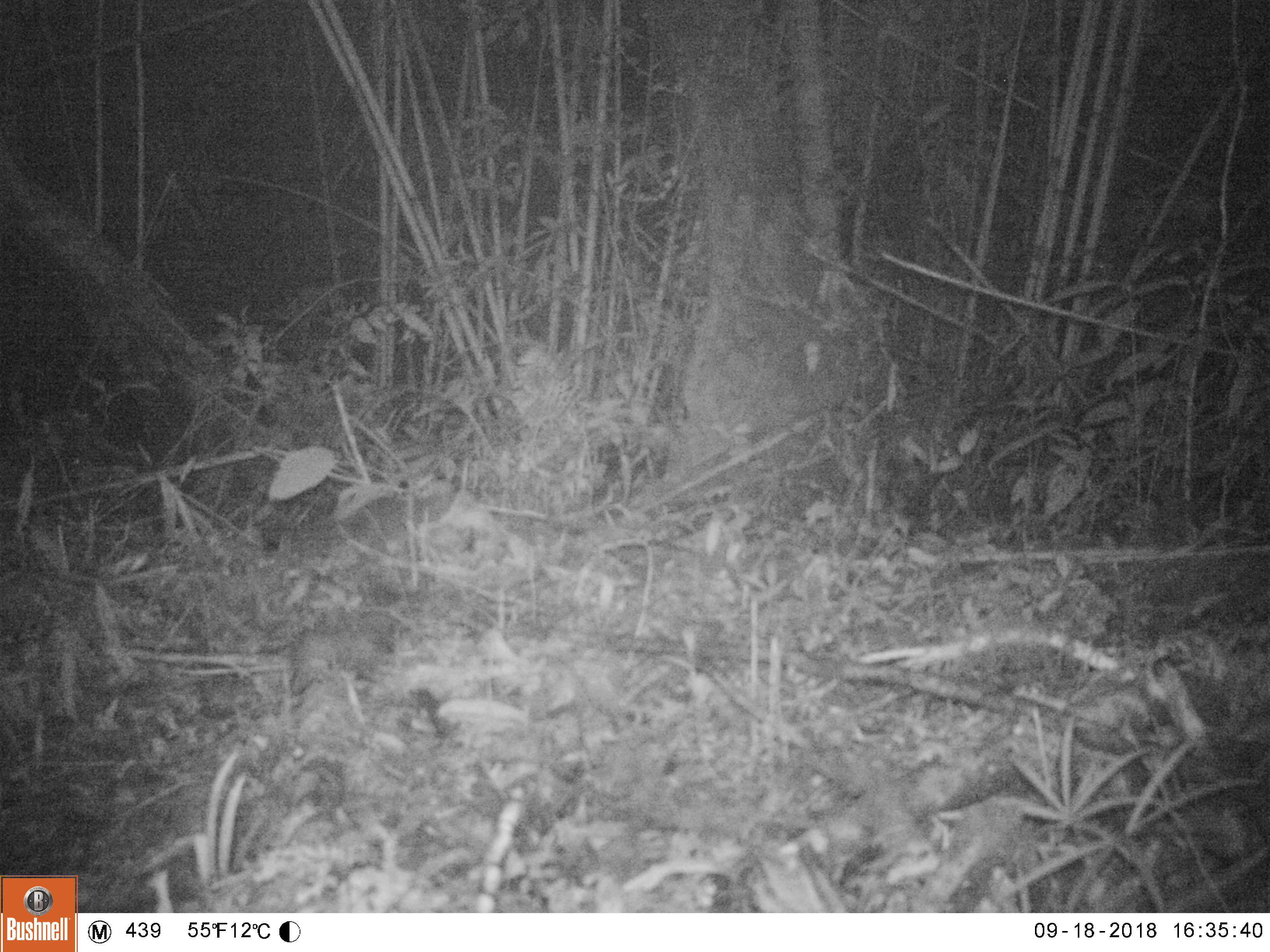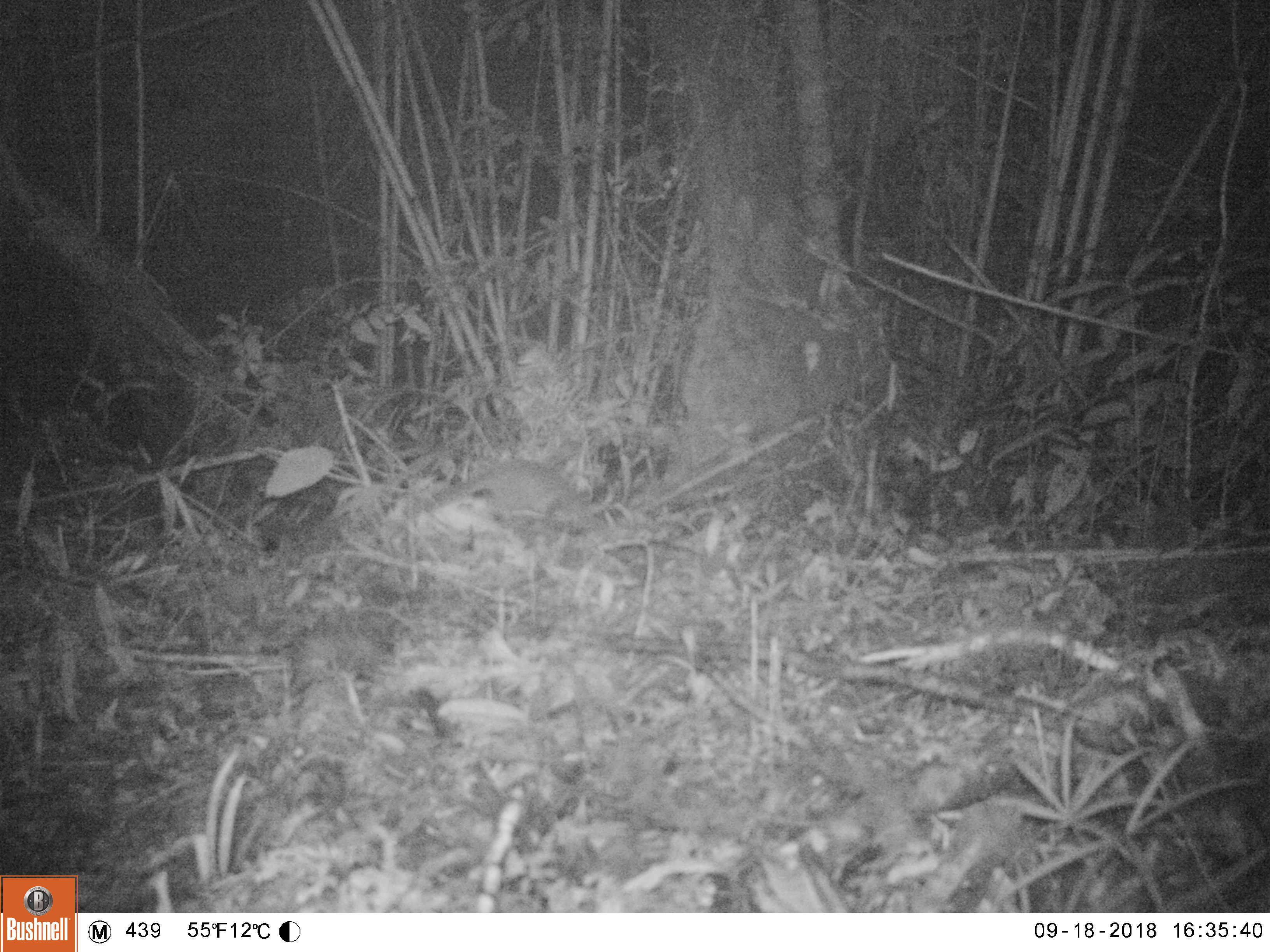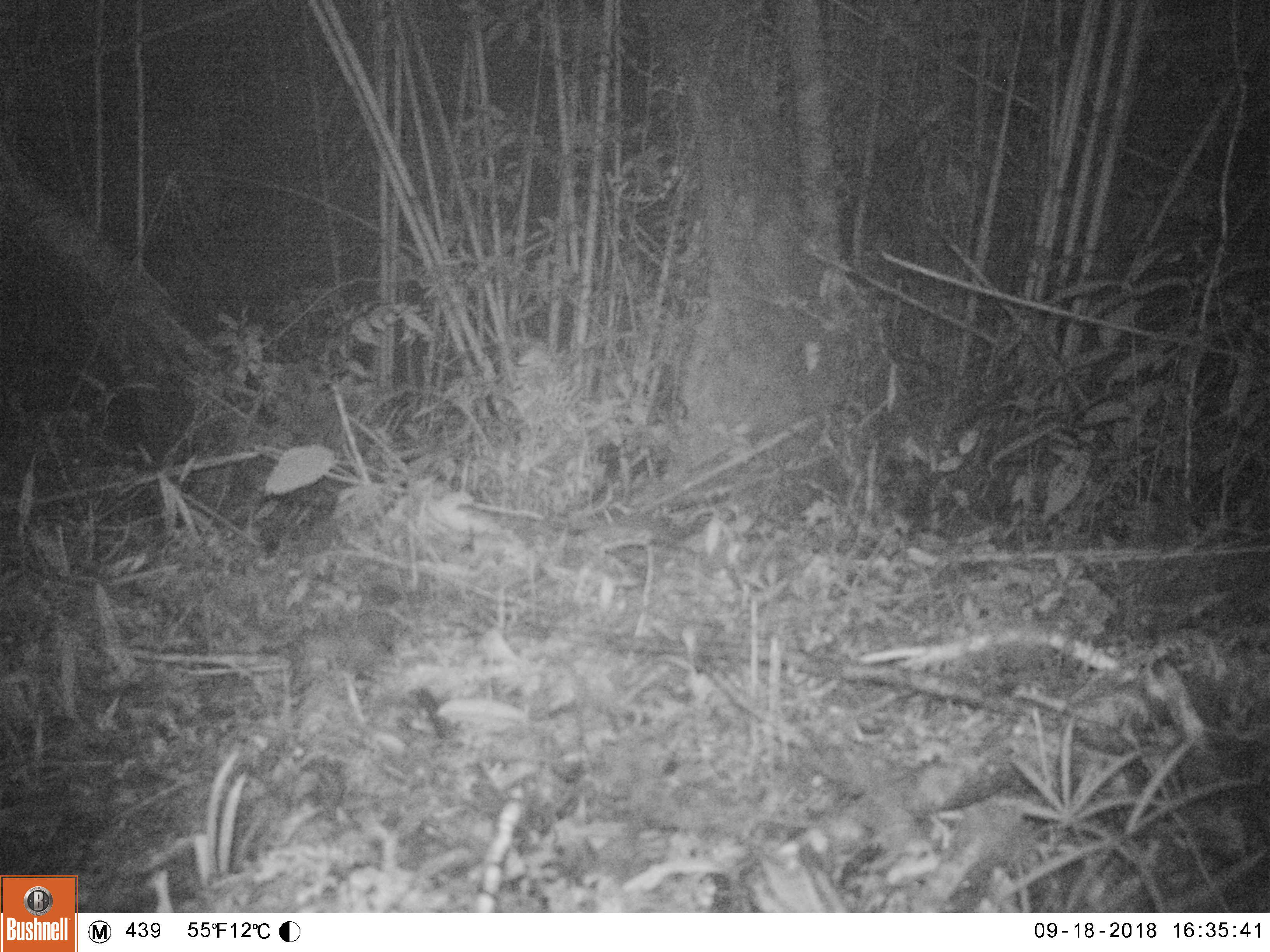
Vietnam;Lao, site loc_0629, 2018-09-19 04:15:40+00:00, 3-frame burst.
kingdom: Animalia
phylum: Chordata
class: Mammalia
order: Rodentia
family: Muridae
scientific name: Muridae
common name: old-world mice and rats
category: unidentified murid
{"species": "unidentified murid (old-world mice and rats) (Muridae)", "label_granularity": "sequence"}